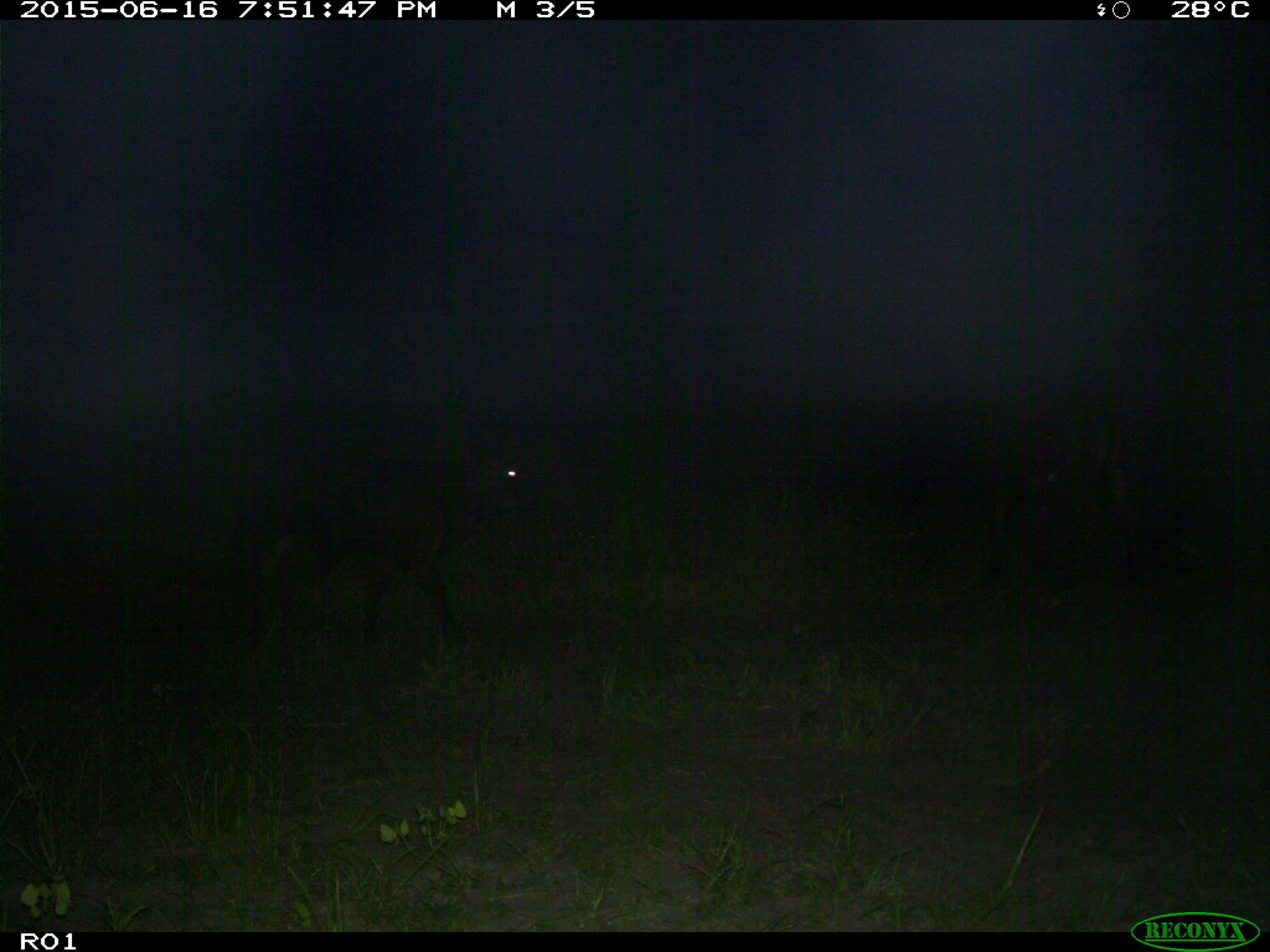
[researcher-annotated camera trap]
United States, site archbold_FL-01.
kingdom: Animalia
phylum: Chordata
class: Mammalia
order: Artiodactyla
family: Bovidae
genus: Bos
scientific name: Bos taurus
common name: domestic cow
Bos taurus (domestic cow).